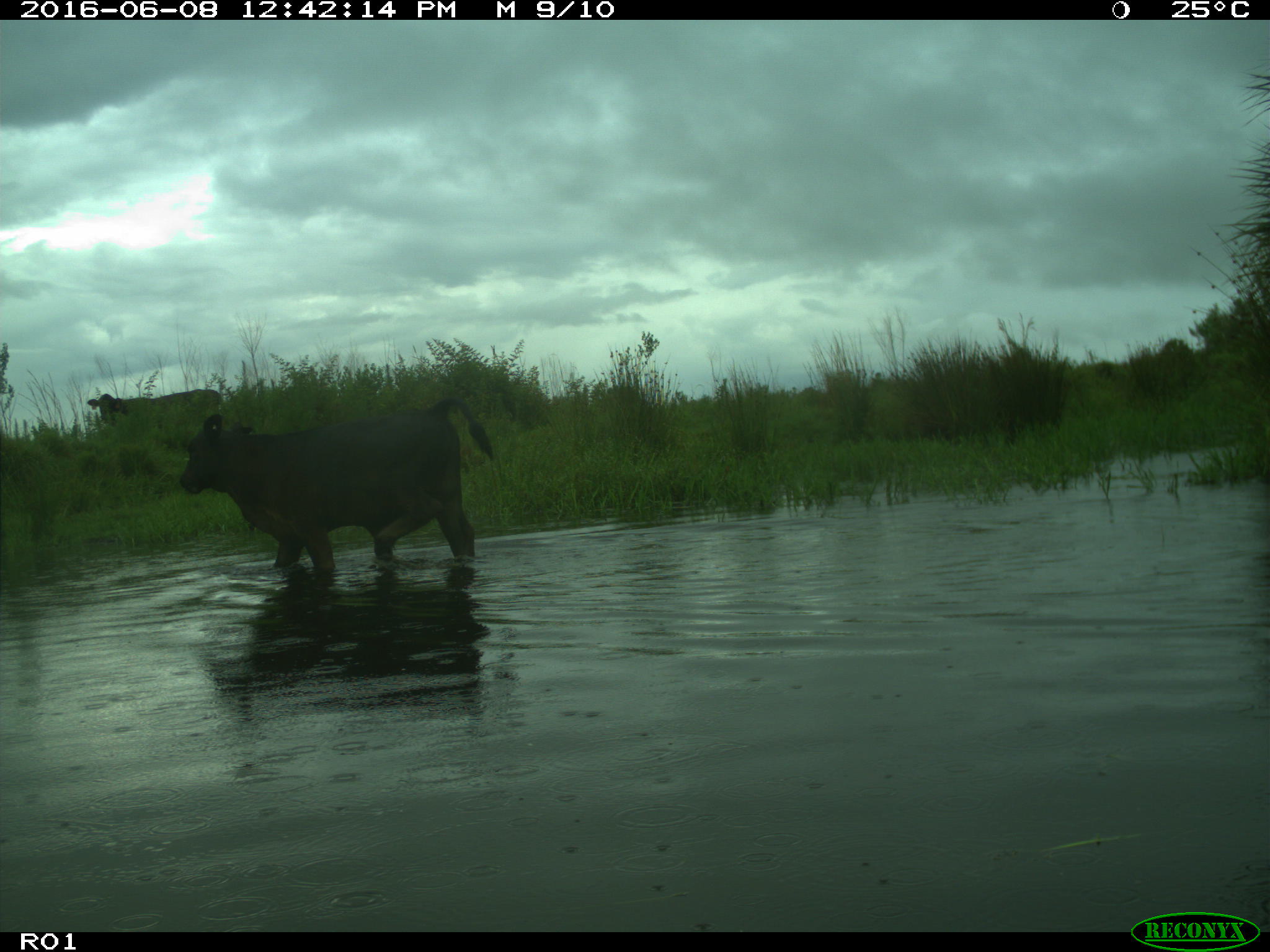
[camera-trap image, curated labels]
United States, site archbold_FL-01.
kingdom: Animalia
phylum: Chordata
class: Mammalia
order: Artiodactyla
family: Bovidae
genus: Bos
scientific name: Bos taurus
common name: domestic cow